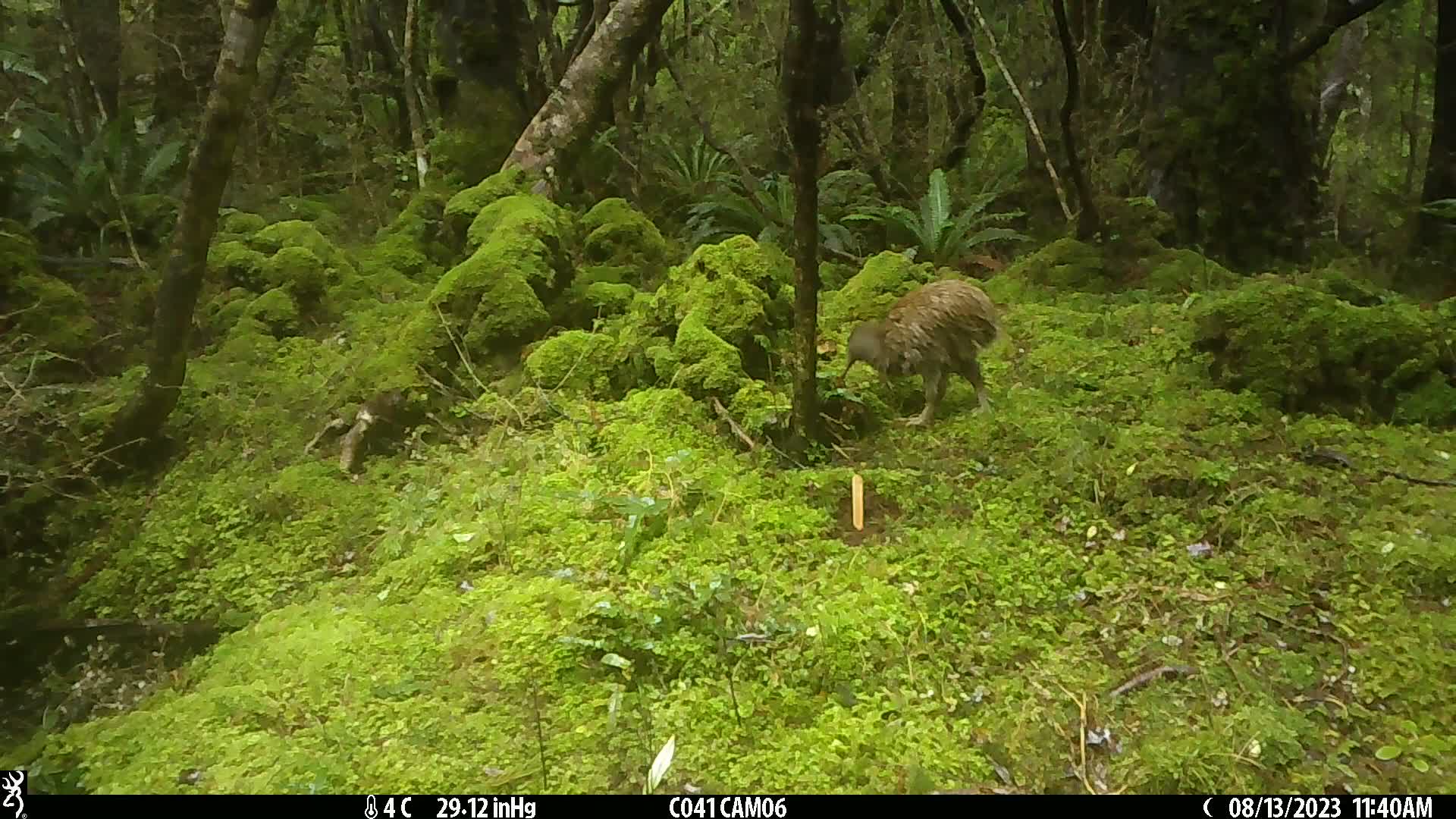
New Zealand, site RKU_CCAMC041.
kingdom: Animalia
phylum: Chordata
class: Aves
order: Apterygiformes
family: Apterygidae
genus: Apteryx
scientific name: Apteryx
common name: kiwi